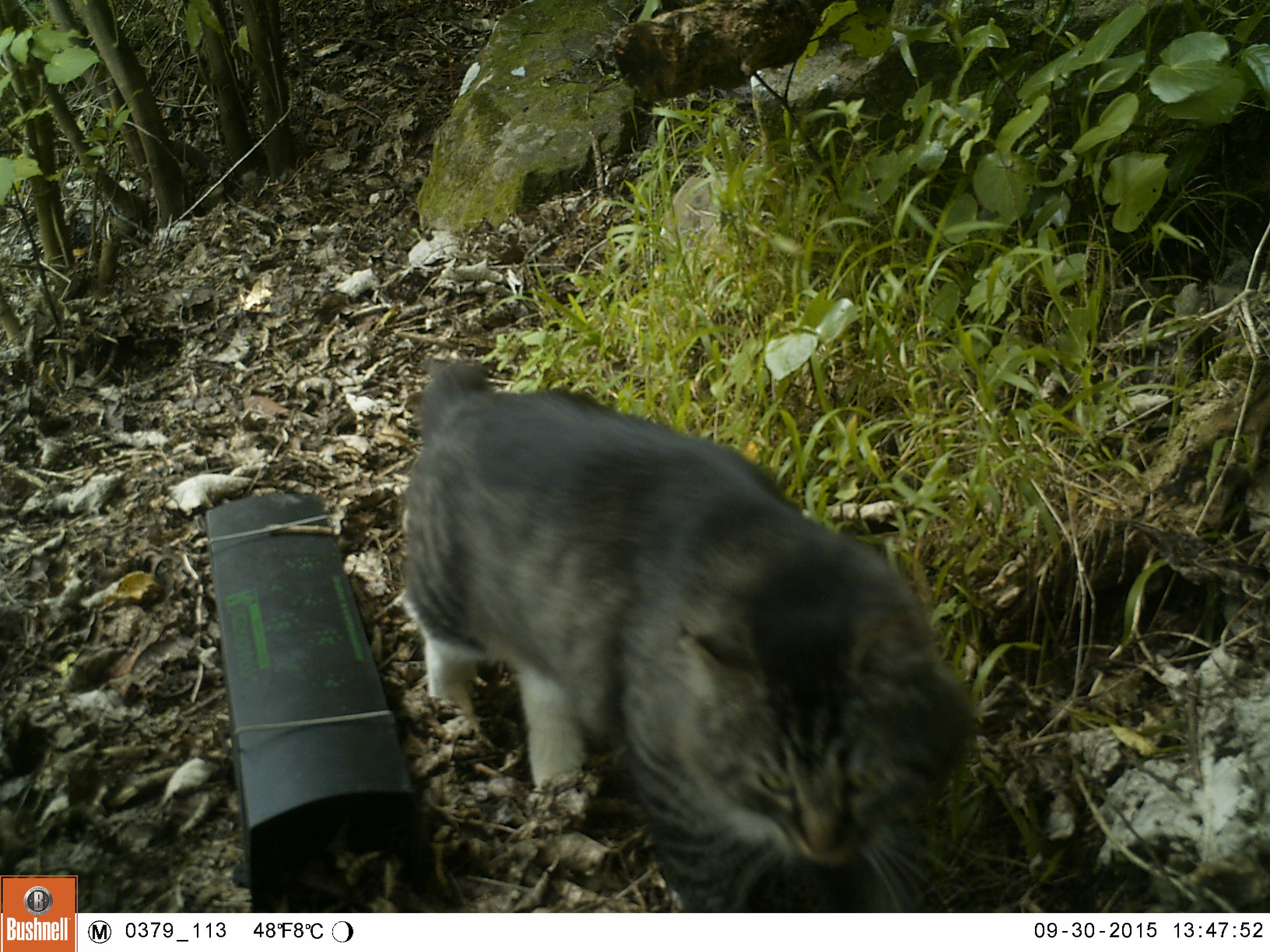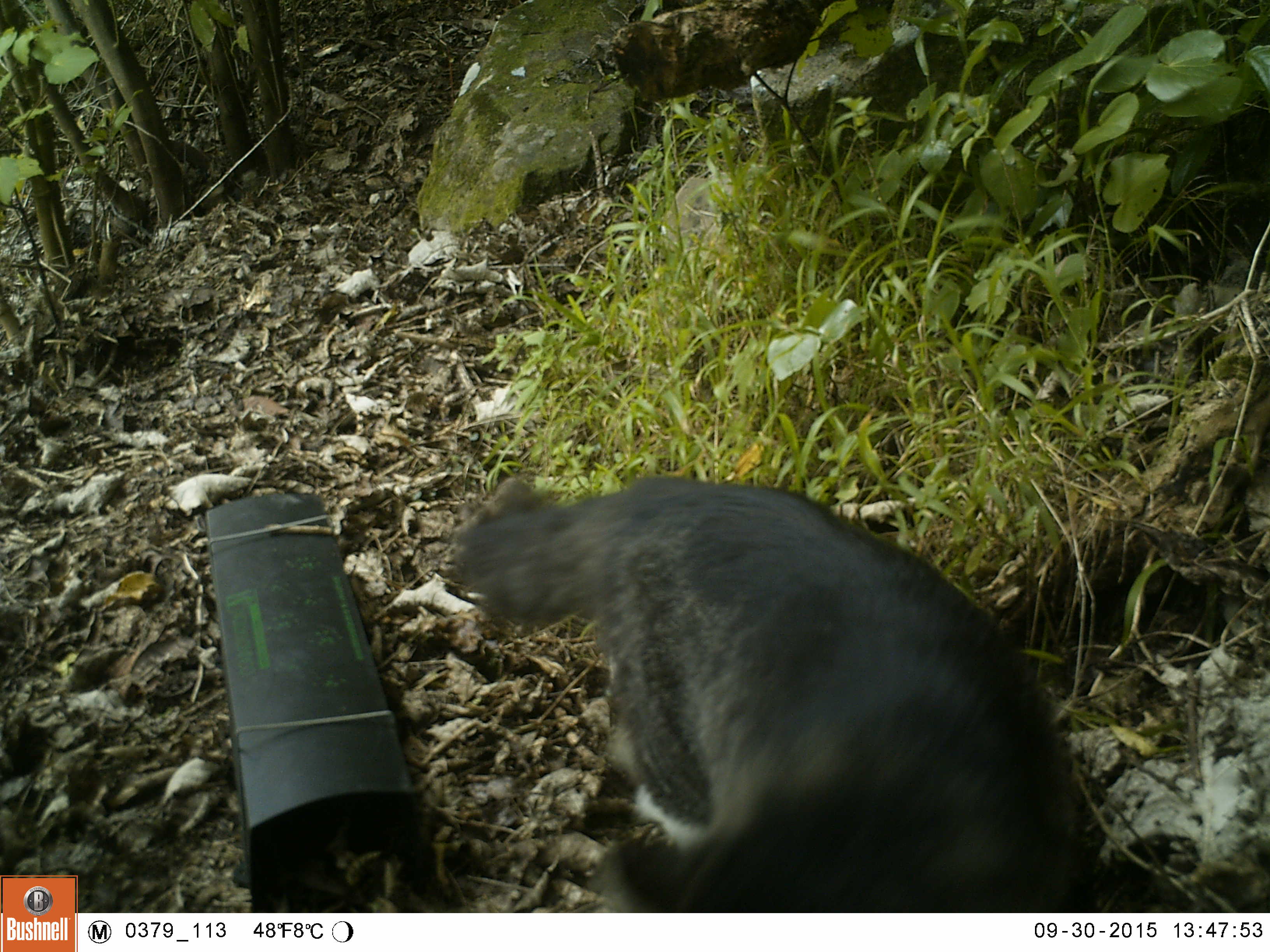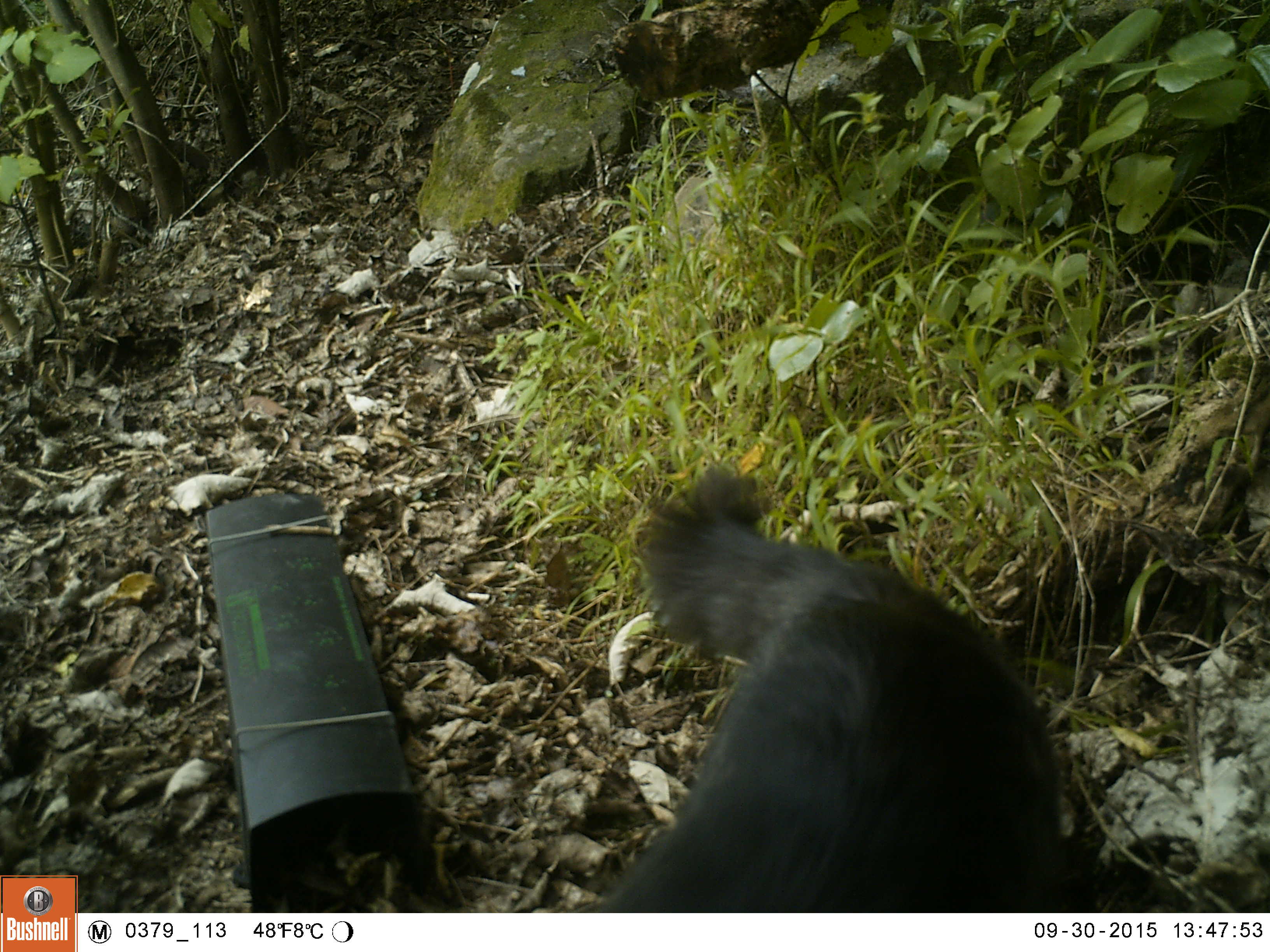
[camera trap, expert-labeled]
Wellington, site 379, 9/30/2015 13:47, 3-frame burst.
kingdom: Animalia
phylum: Chordata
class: Mammalia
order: Carnivora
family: Felidae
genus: Felis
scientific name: Felis catus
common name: cat